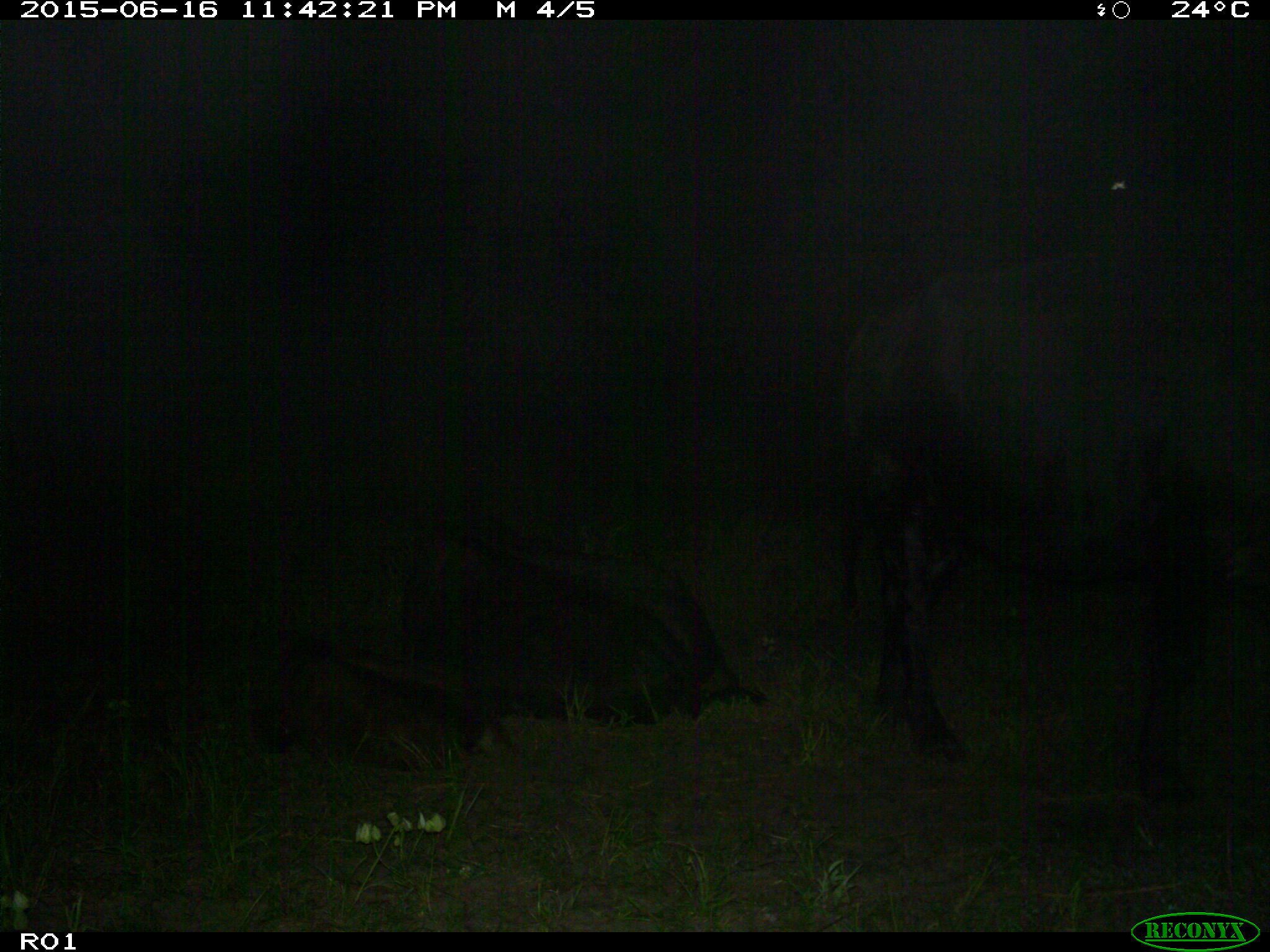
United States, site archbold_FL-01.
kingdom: Animalia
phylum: Chordata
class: Mammalia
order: Artiodactyla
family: Bovidae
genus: Bos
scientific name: Bos taurus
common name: domestic cow